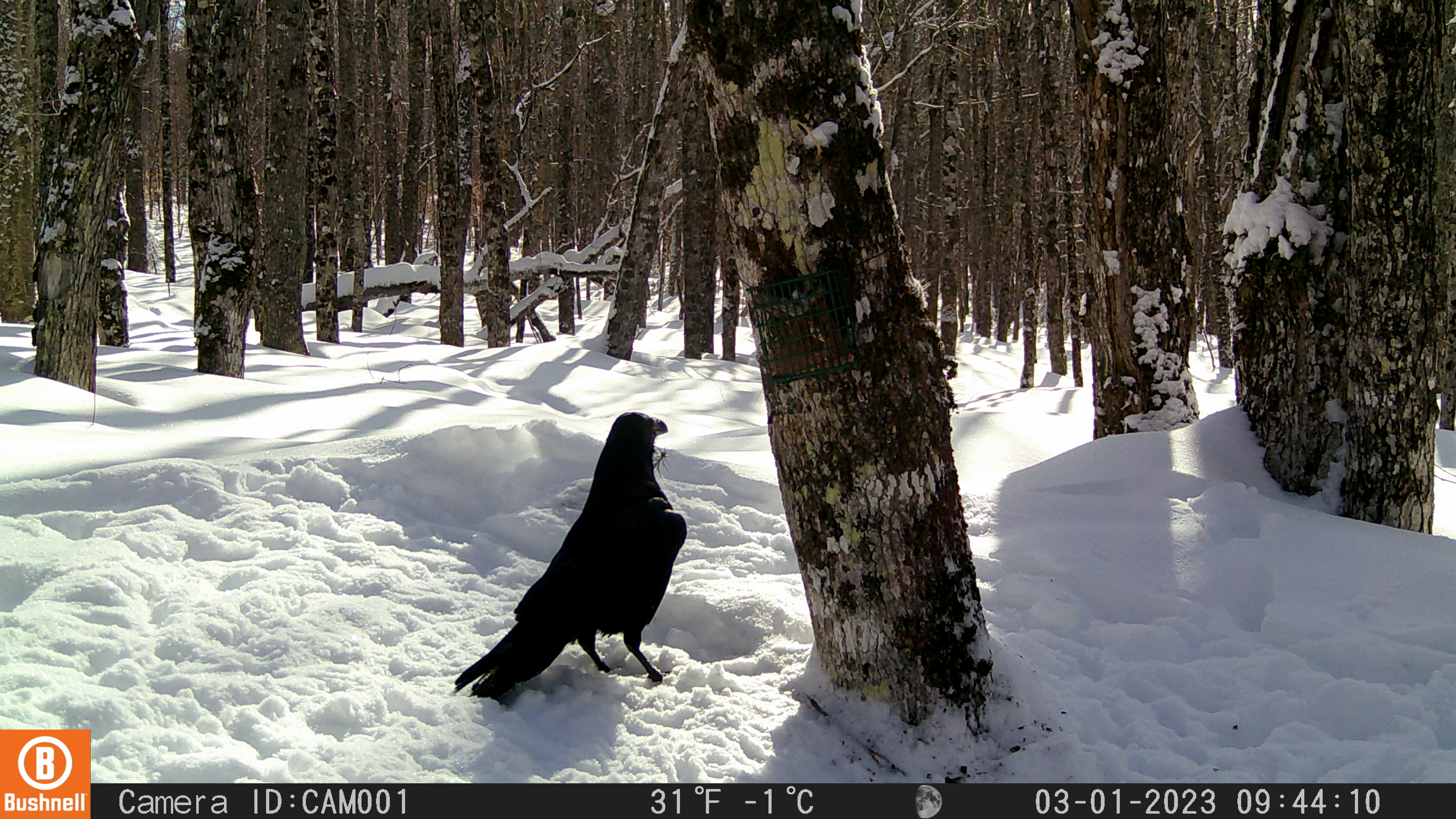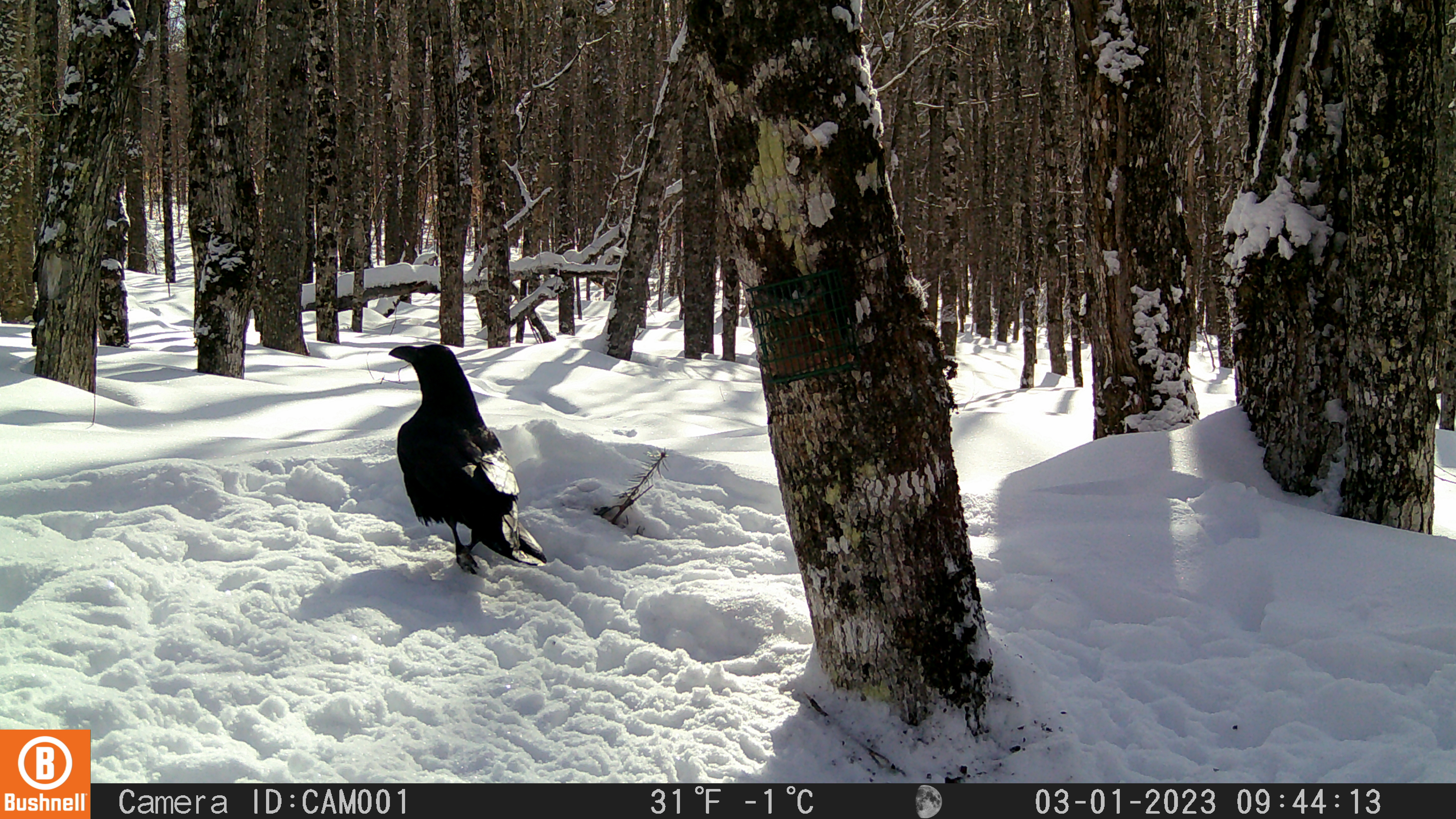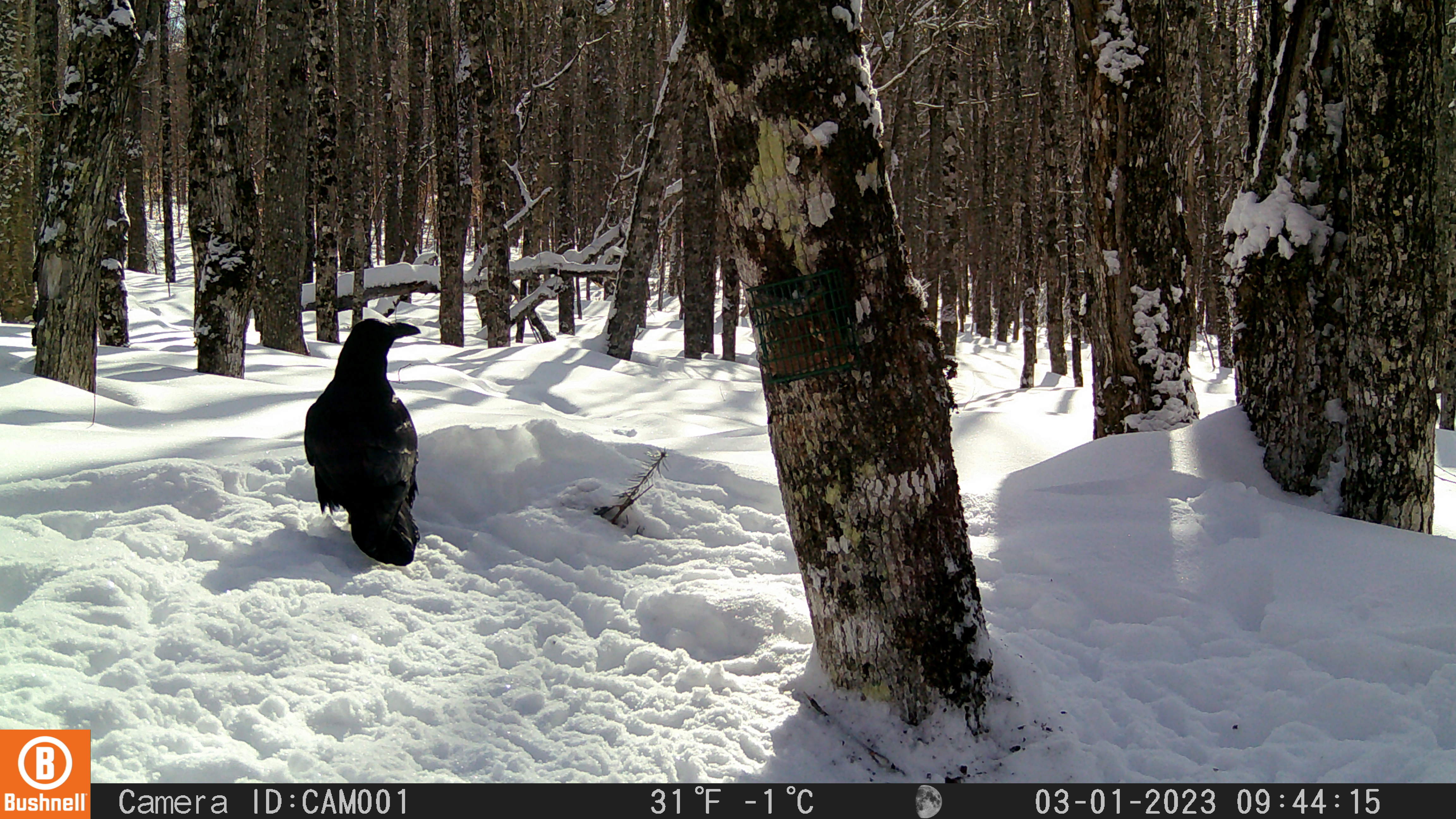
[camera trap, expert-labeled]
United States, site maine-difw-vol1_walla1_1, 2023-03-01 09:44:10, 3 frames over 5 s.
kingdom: Animalia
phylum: Chordata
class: Aves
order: Passeriformes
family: Corvidae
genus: Corvus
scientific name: Corvus corax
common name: common raven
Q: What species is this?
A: Common raven (Corvus corax).